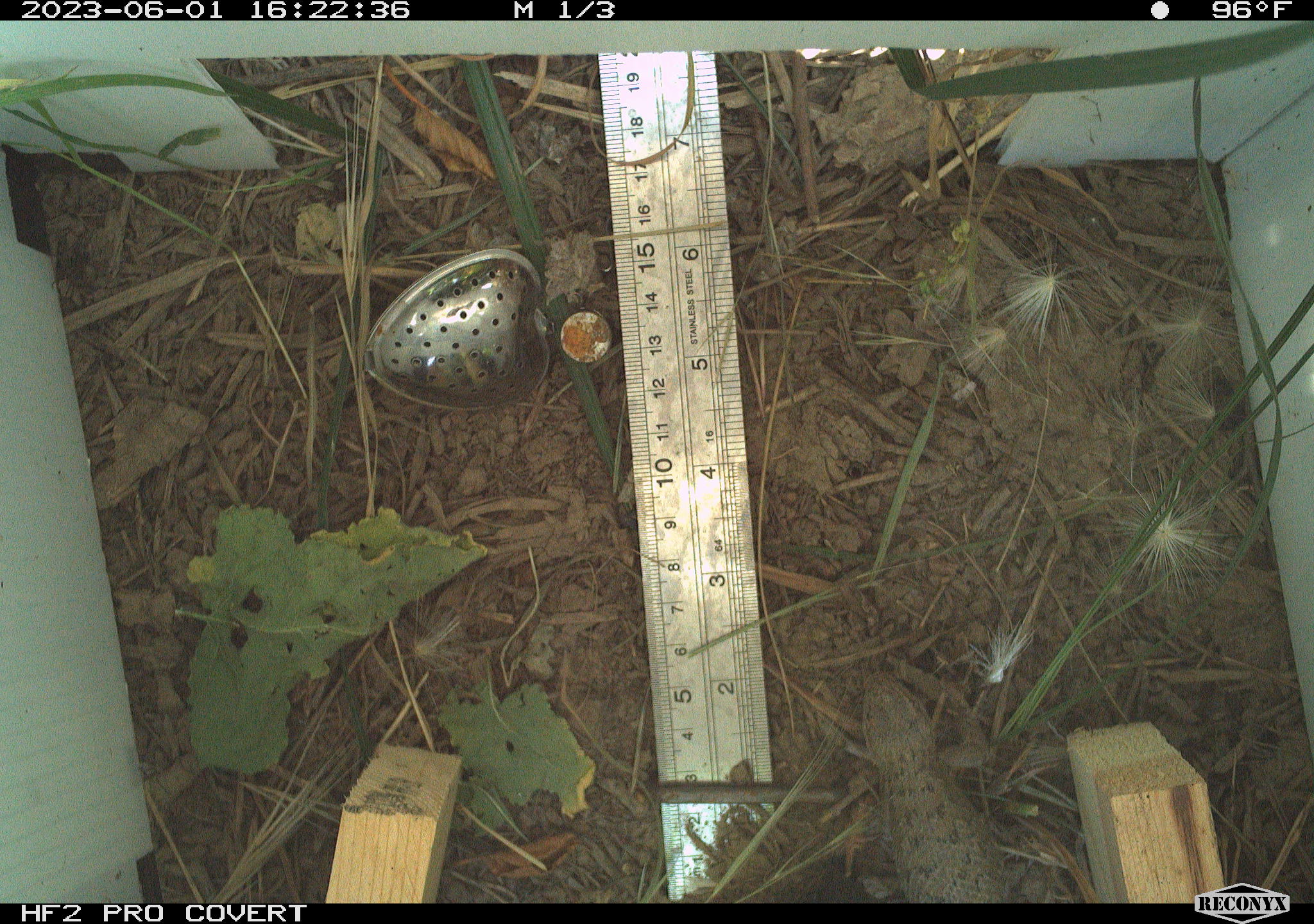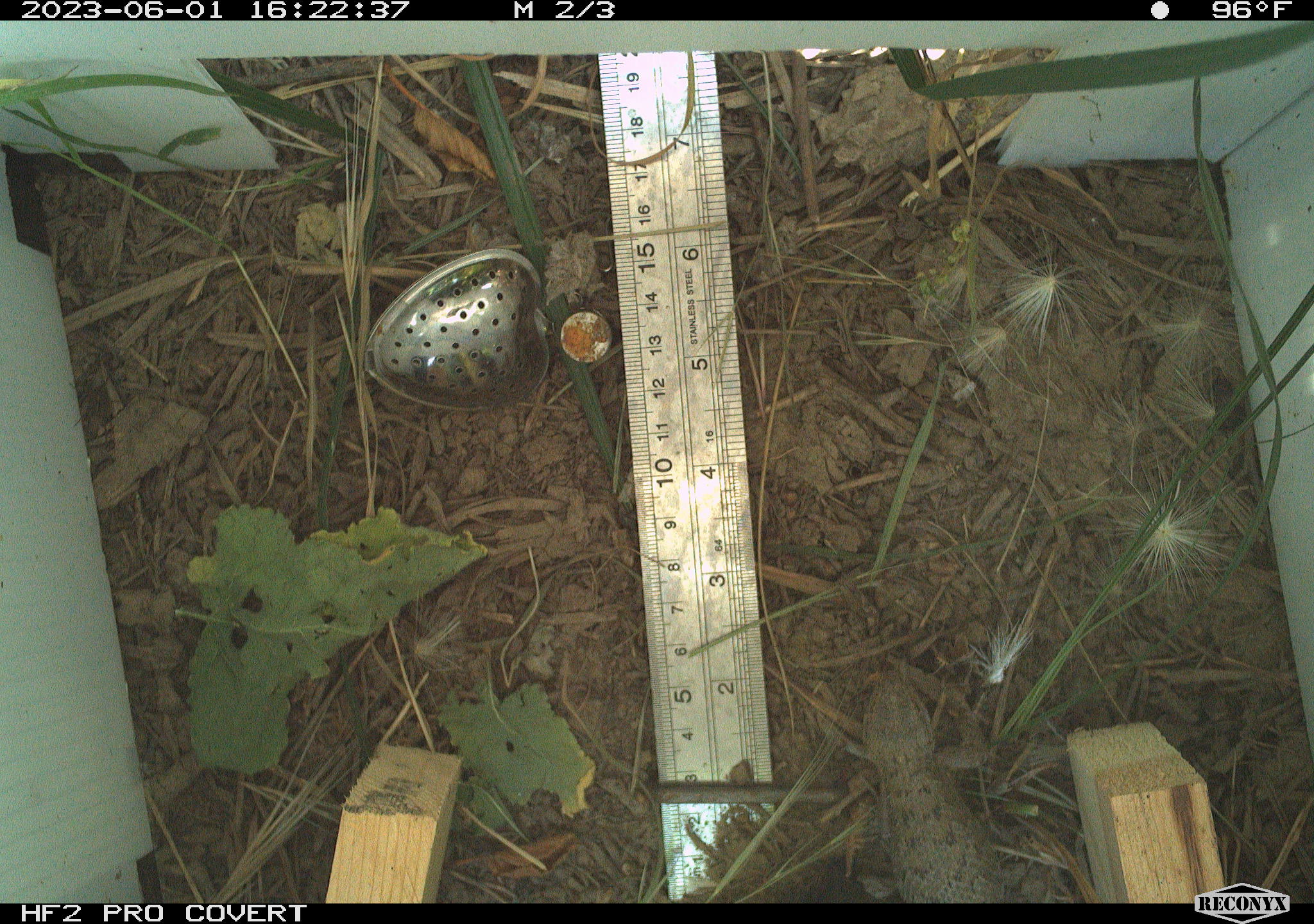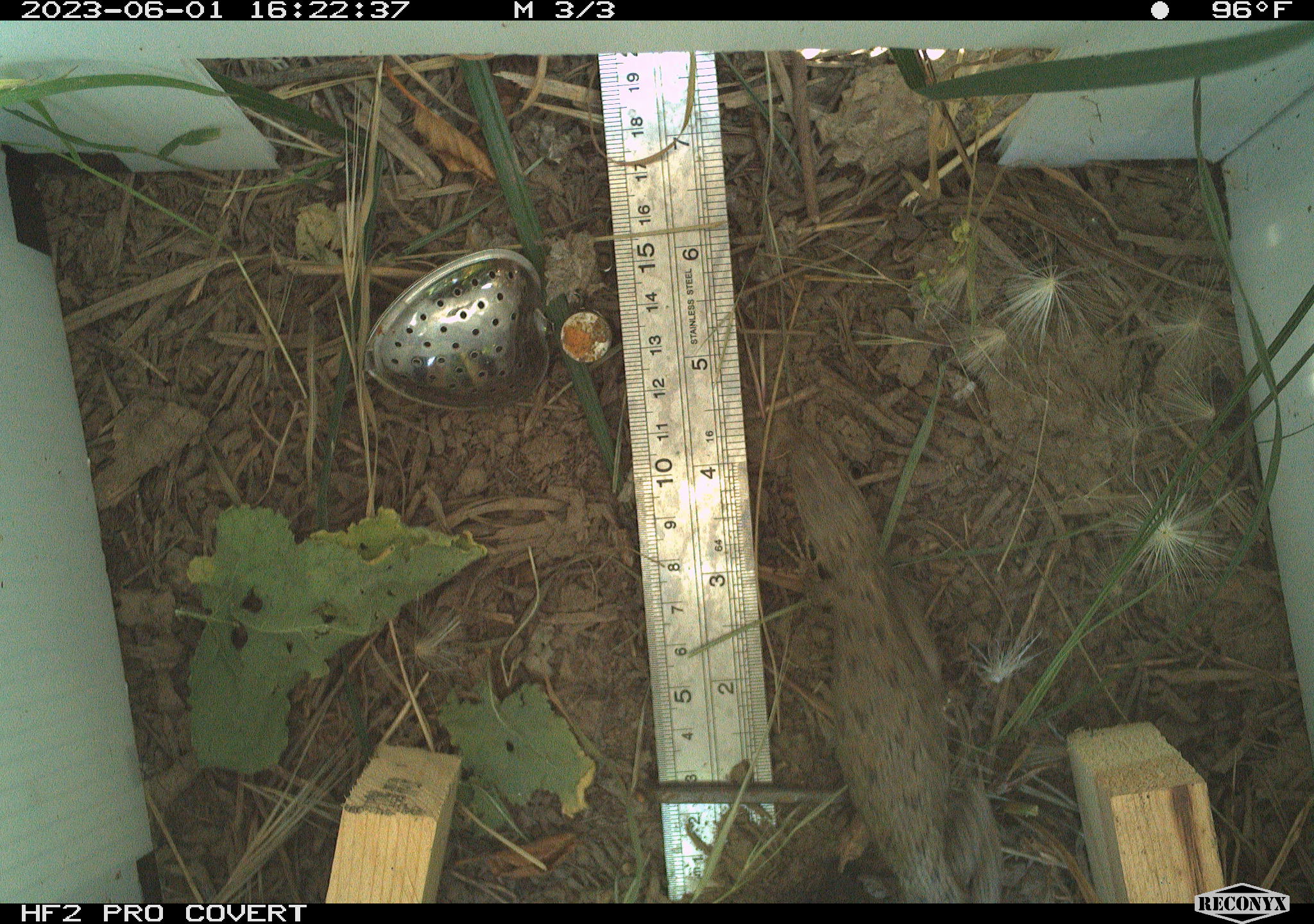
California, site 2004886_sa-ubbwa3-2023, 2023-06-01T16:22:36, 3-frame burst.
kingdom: Animalia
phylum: Chordata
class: Reptilia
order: Squamata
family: Phrynosomatidae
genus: Sceloporus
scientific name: Sceloporus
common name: spiny lizards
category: sceloporus species